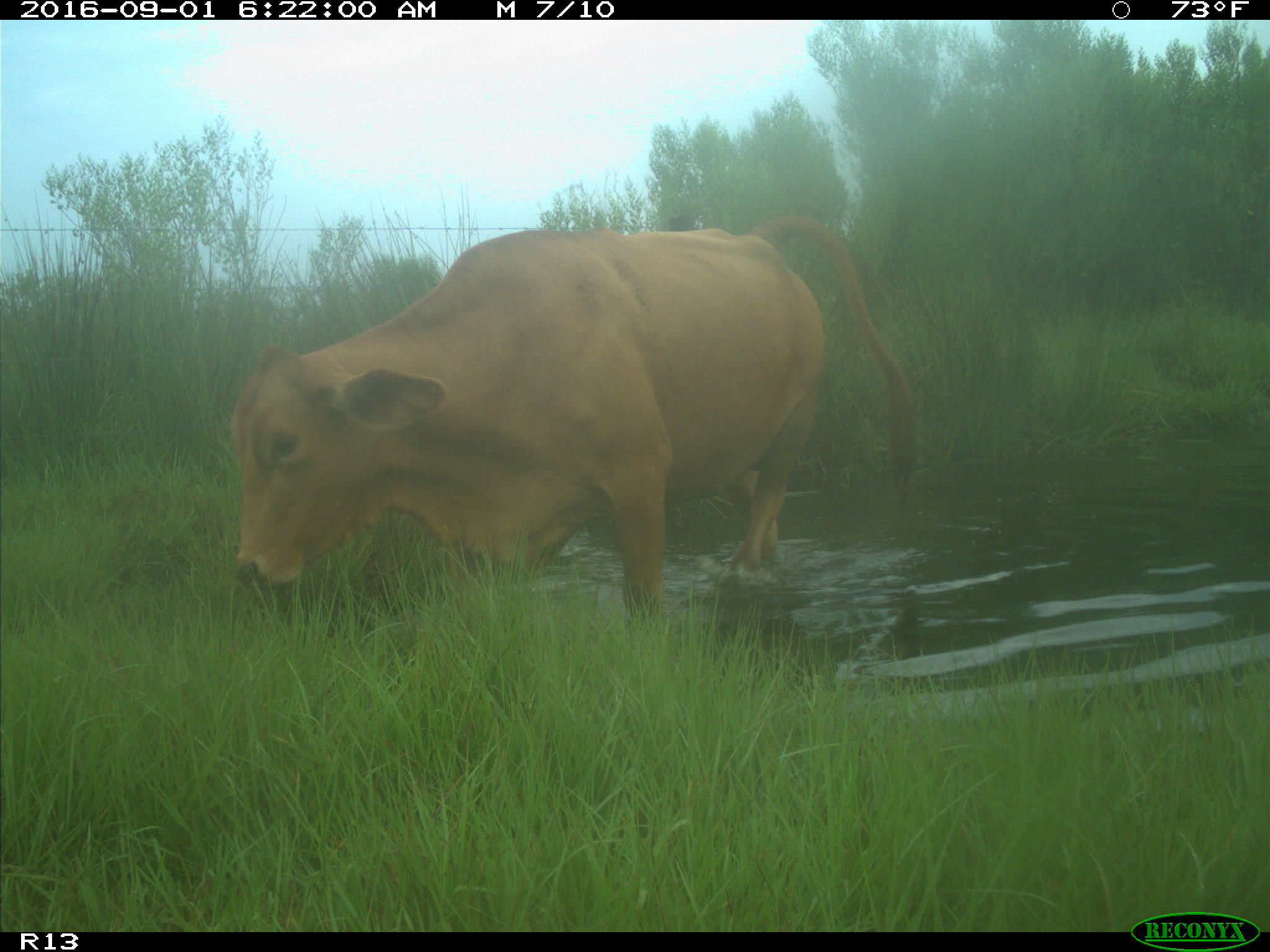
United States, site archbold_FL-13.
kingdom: Animalia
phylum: Chordata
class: Mammalia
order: Artiodactyla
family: Bovidae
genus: Bos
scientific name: Bos taurus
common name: domestic cow